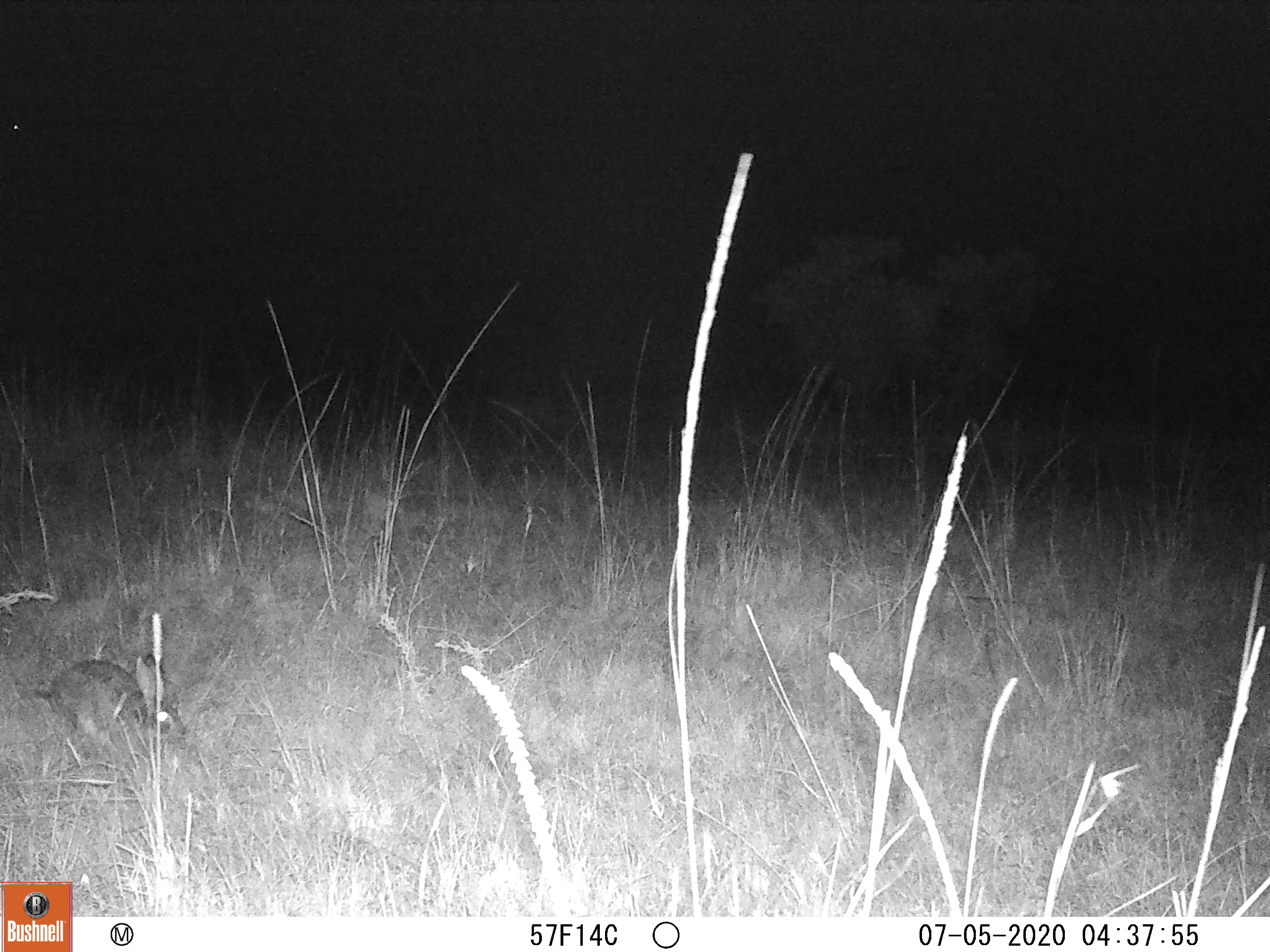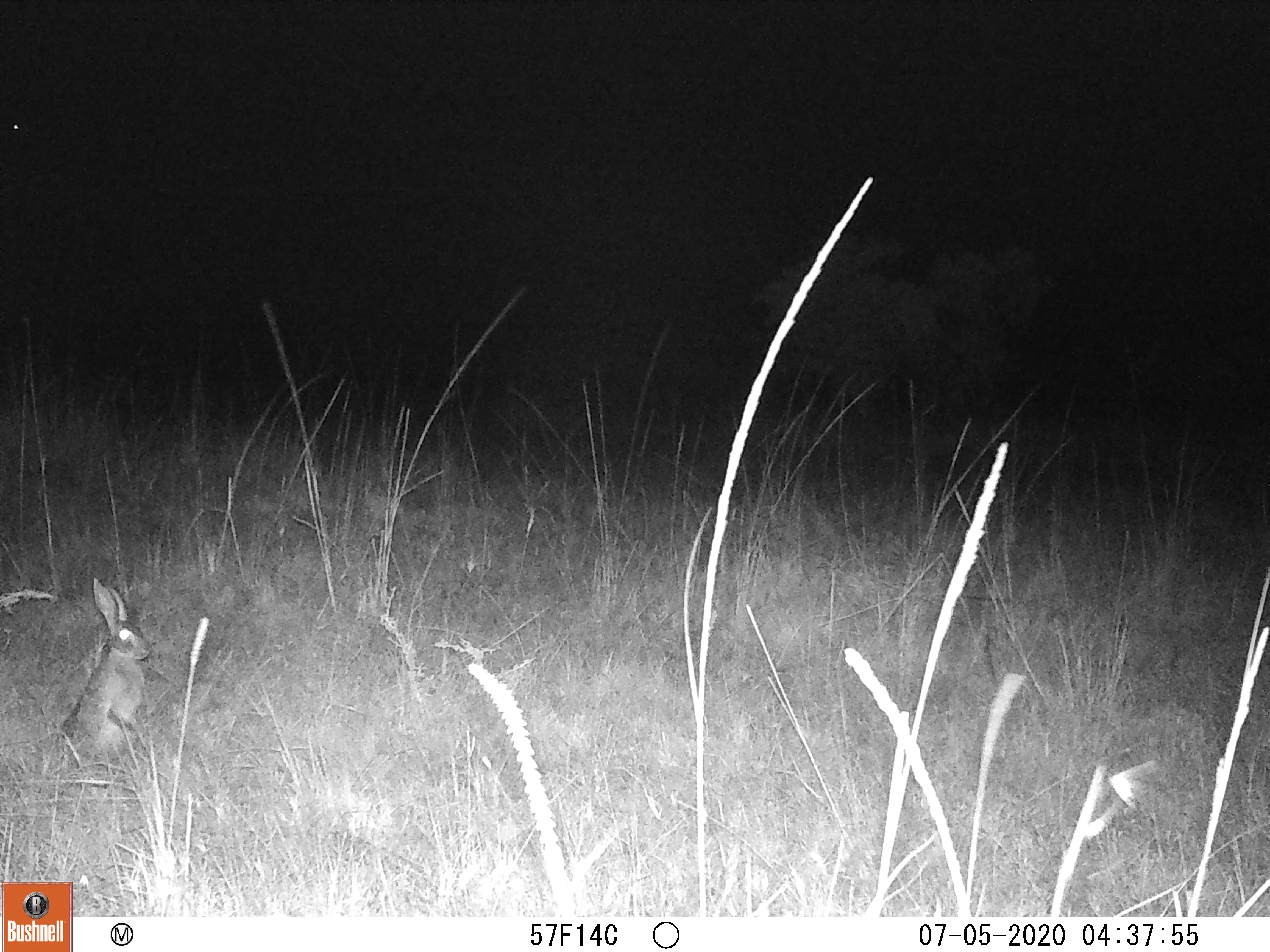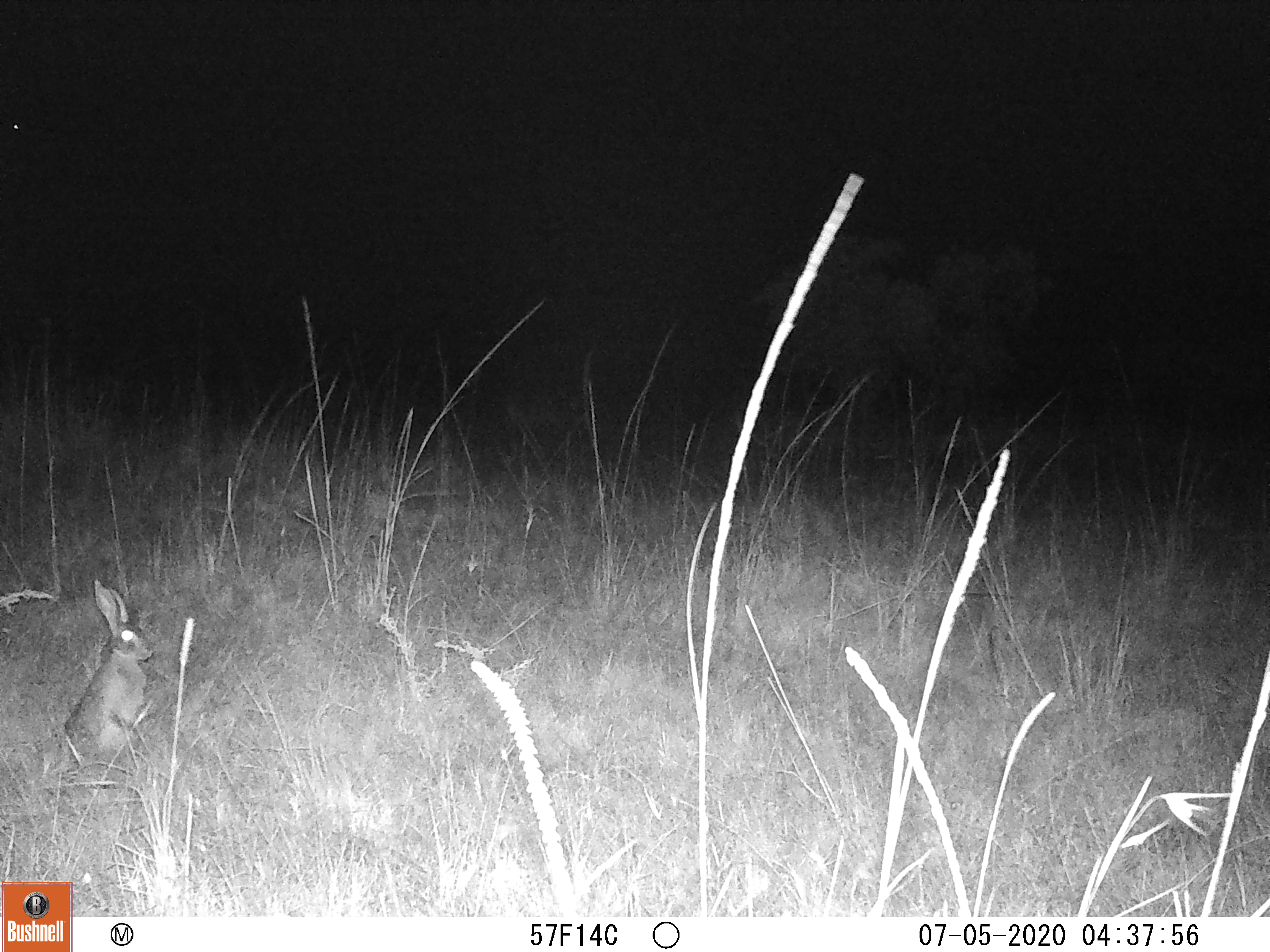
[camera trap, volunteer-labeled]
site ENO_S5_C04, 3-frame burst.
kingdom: Animalia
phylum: Chordata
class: Mammalia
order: Lagomorpha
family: Leporidae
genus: Lepus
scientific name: Lepus saxatilis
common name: scrub hare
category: haresavannah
Haresavannah (scrub hare) (Lepus saxatilis), count 1. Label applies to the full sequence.